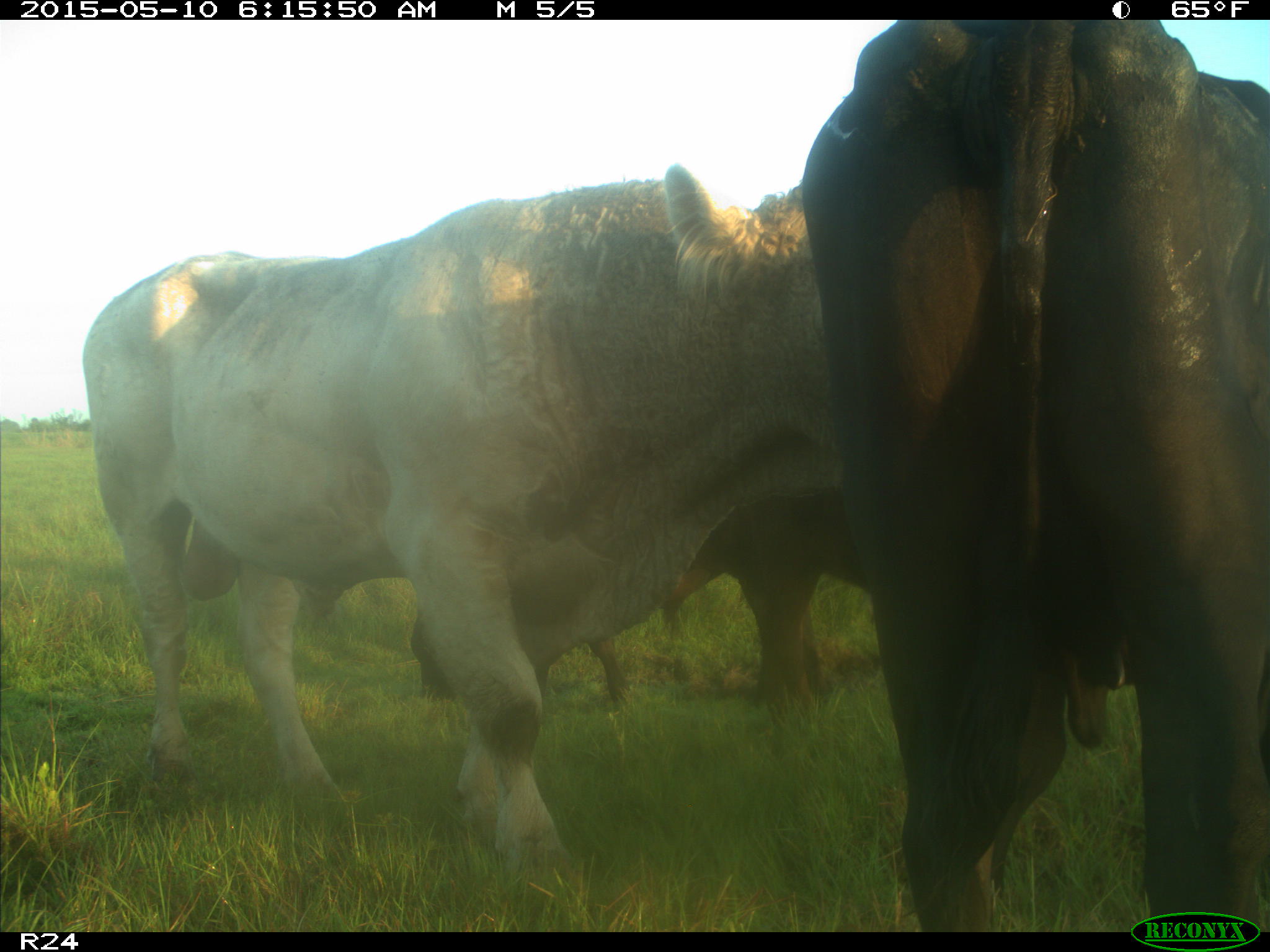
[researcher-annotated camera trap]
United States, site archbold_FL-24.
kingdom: Animalia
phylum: Chordata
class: Mammalia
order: Artiodactyla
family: Bovidae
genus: Bos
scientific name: Bos taurus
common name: domestic cow